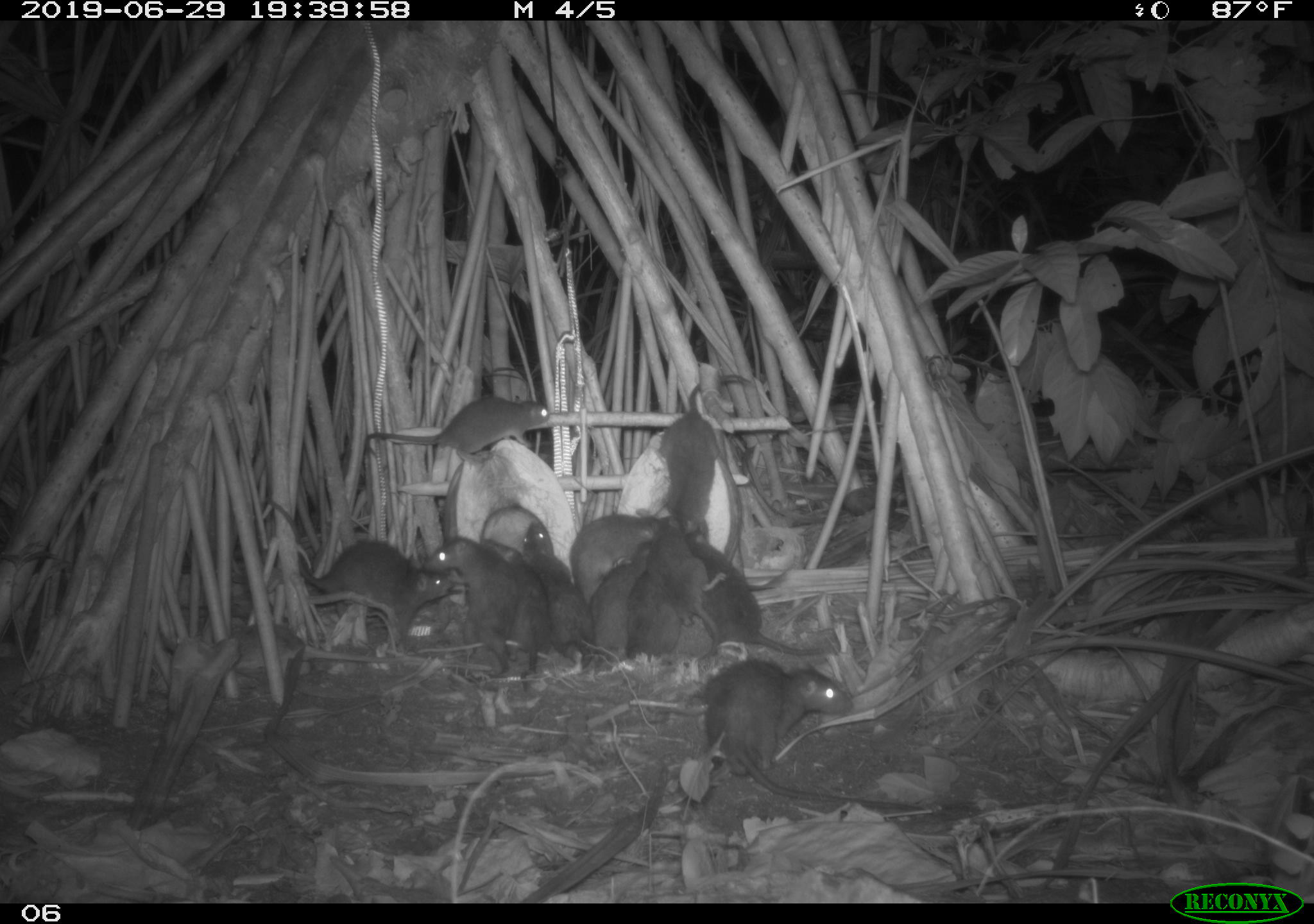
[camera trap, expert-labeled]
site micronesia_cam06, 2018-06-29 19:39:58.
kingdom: Animalia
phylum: Chordata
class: Mammalia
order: Rodentia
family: Muridae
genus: Rattus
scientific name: Rattus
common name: rat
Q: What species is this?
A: Rat (Rattus).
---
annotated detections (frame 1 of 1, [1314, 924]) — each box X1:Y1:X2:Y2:
rat: 696:658:916:812; 297:531:459:651; 689:534:822:655; 665:368:755:538; 430:528:539:665; 365:391:558:464; 511:520:586:653; 564:508:664:592; 577:553:655:660; 642:509:713:620; 626:569:689:657